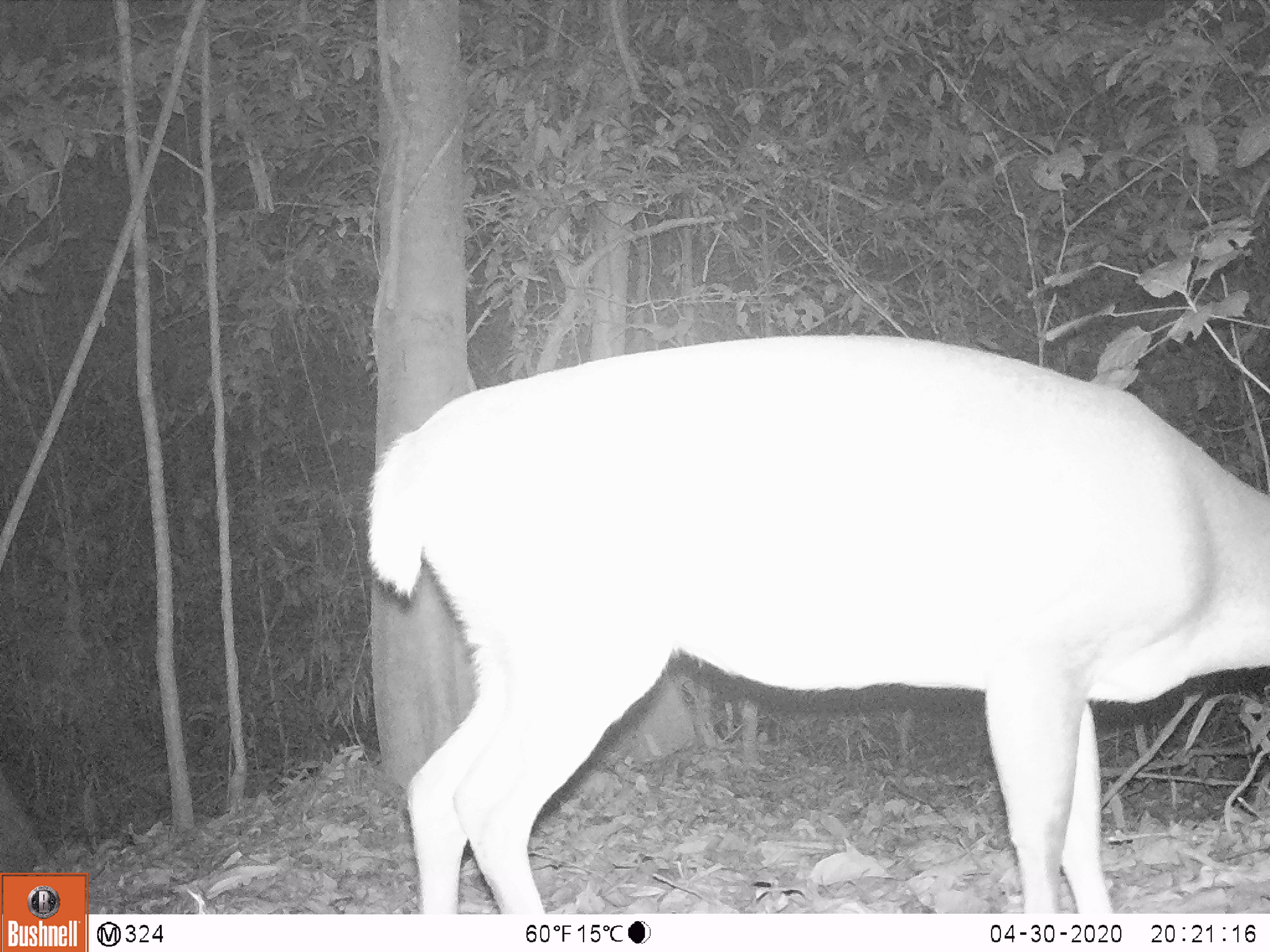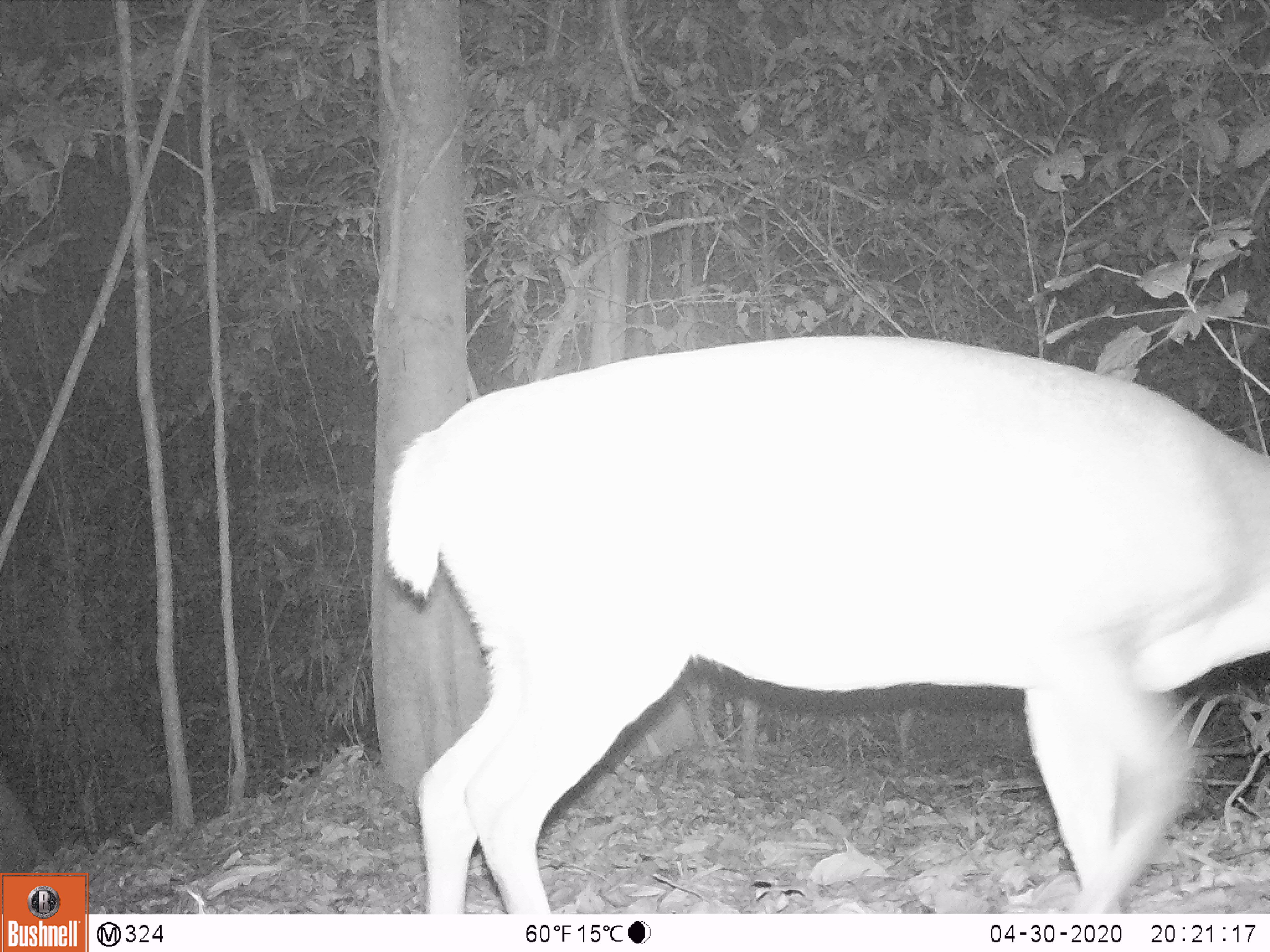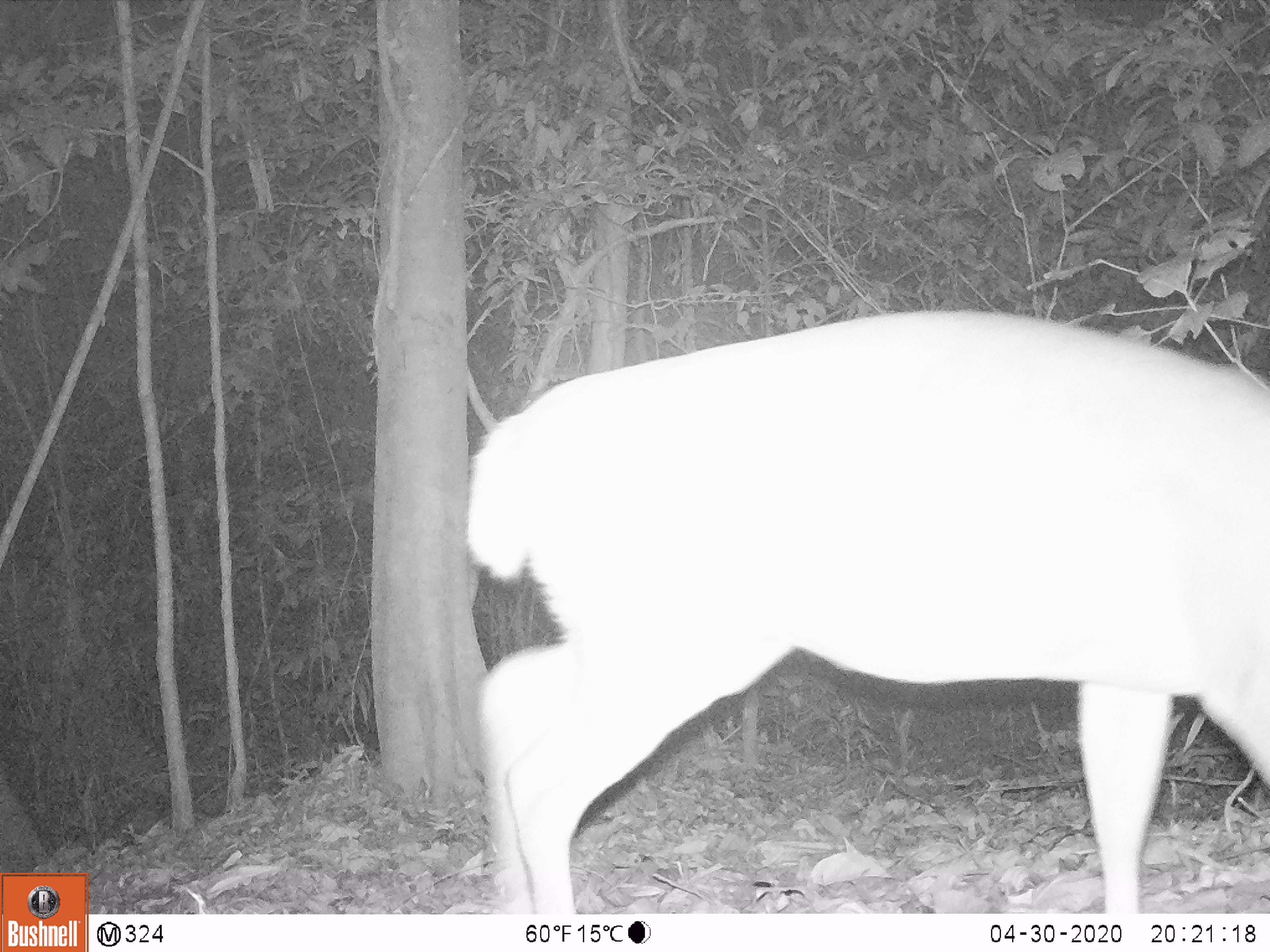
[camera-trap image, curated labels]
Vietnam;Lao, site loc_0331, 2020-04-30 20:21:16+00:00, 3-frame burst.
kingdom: Animalia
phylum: Chordata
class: Mammalia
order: Artiodactyla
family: Cervidae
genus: Muntiacus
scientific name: Muntiacus vuquangensis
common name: large-antlered muntjac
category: large antlered muntjac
Large antlered muntjac (large-antlered muntjac) (Muntiacus vuquangensis). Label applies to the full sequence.